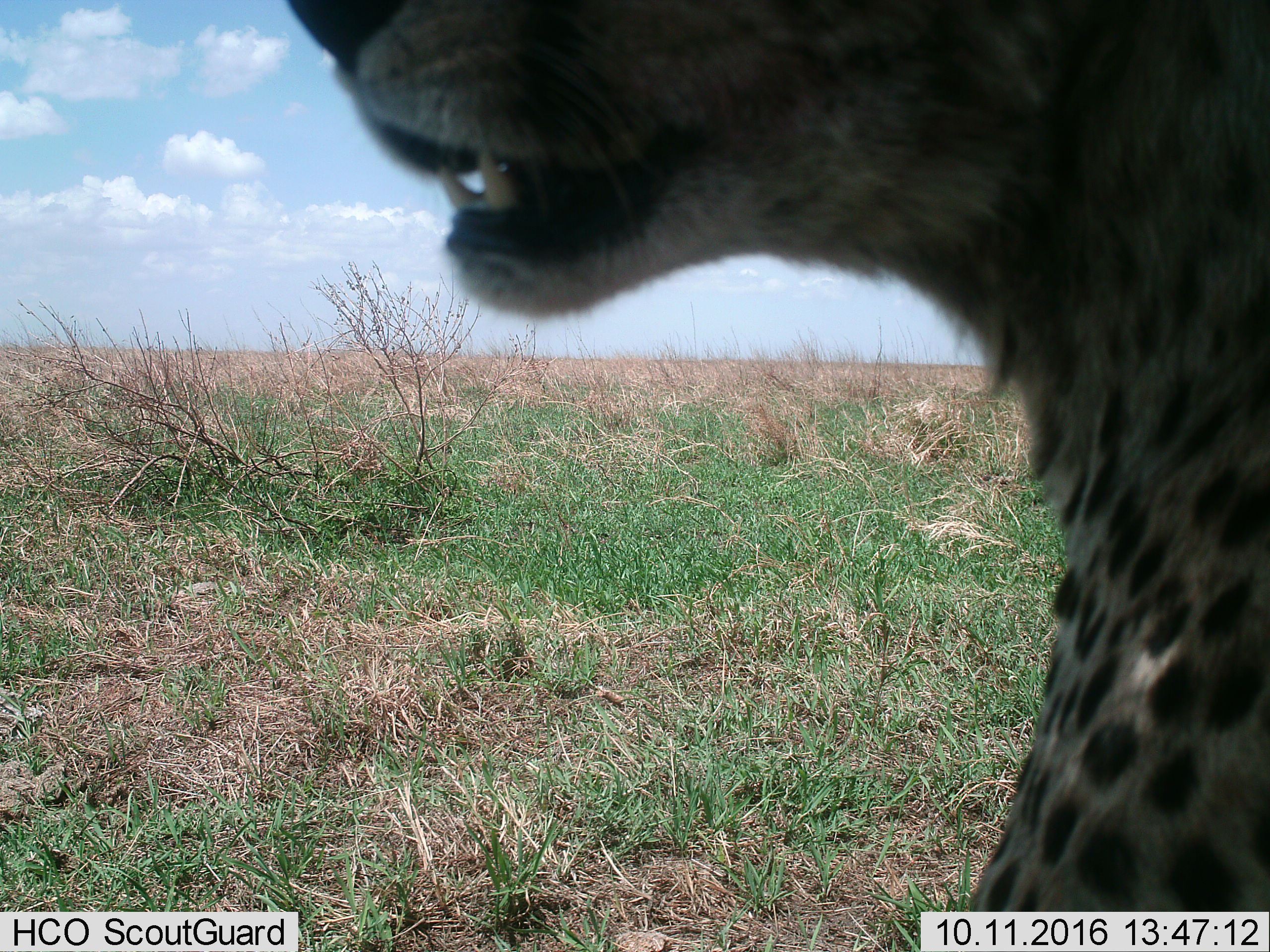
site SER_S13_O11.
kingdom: Animalia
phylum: Chordata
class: Mammalia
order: Carnivora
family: Felidae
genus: Acinonyx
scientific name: Acinonyx jubatus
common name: cheetah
Cheetah (Acinonyx jubatus), count 1. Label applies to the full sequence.